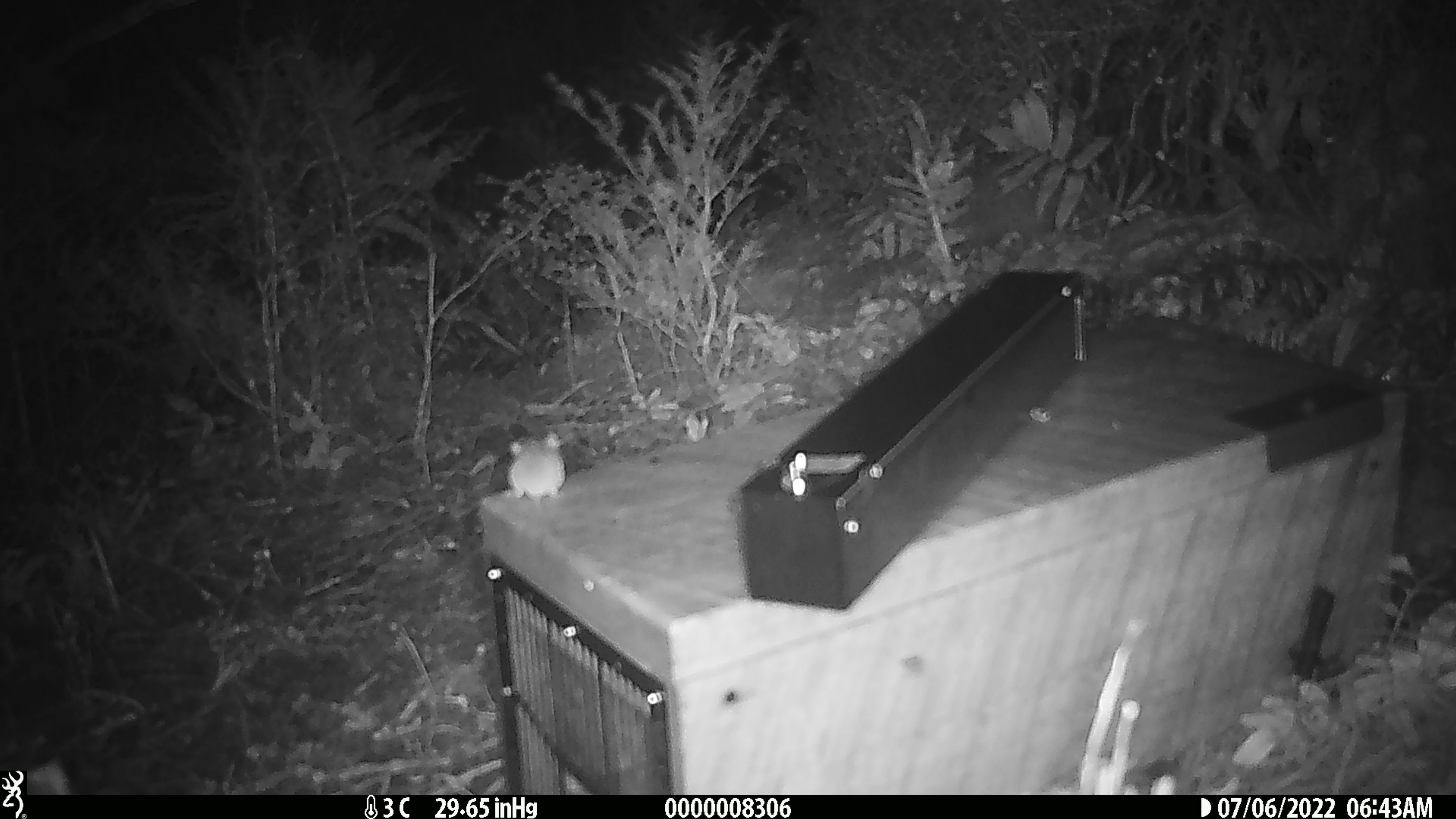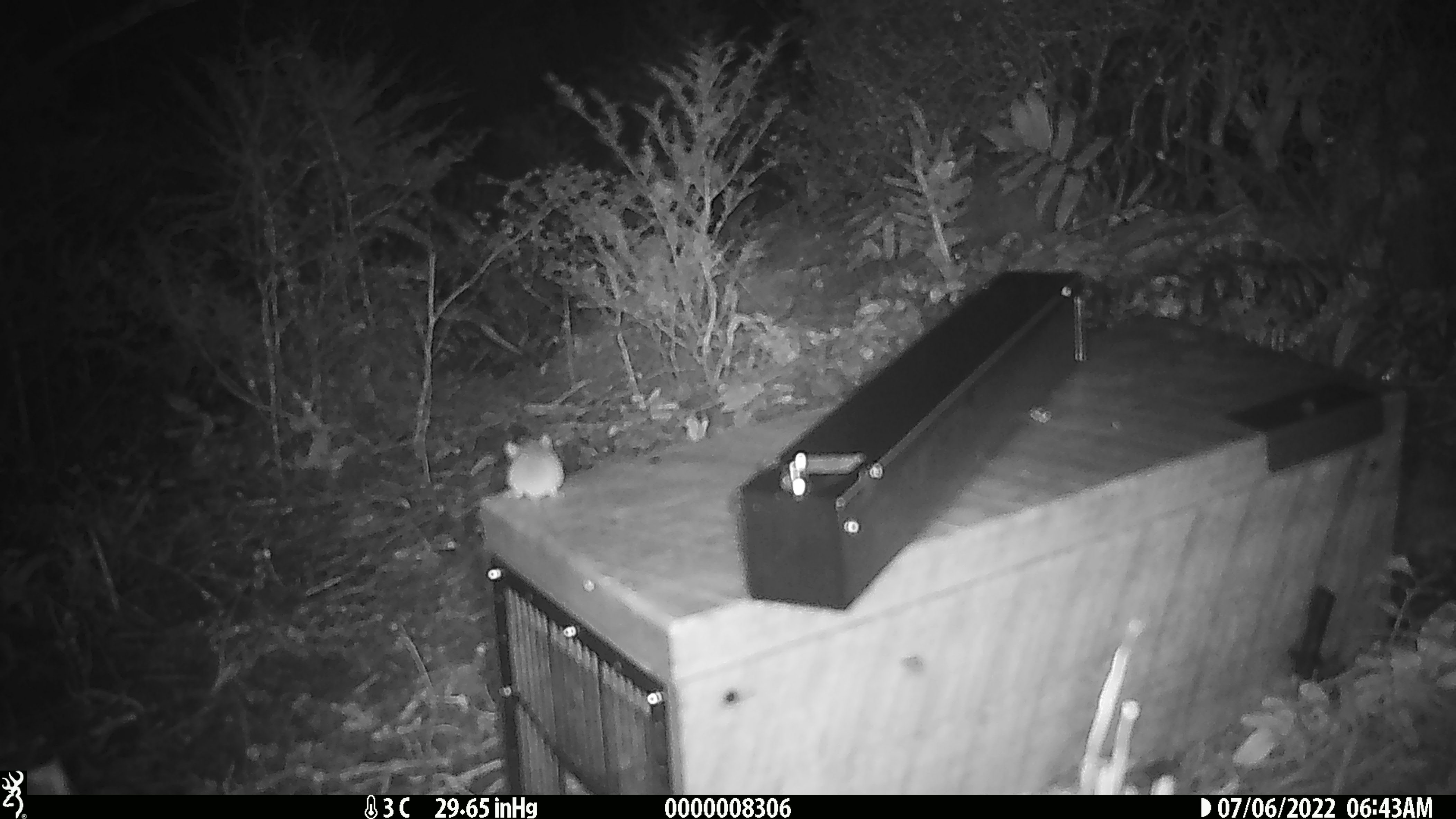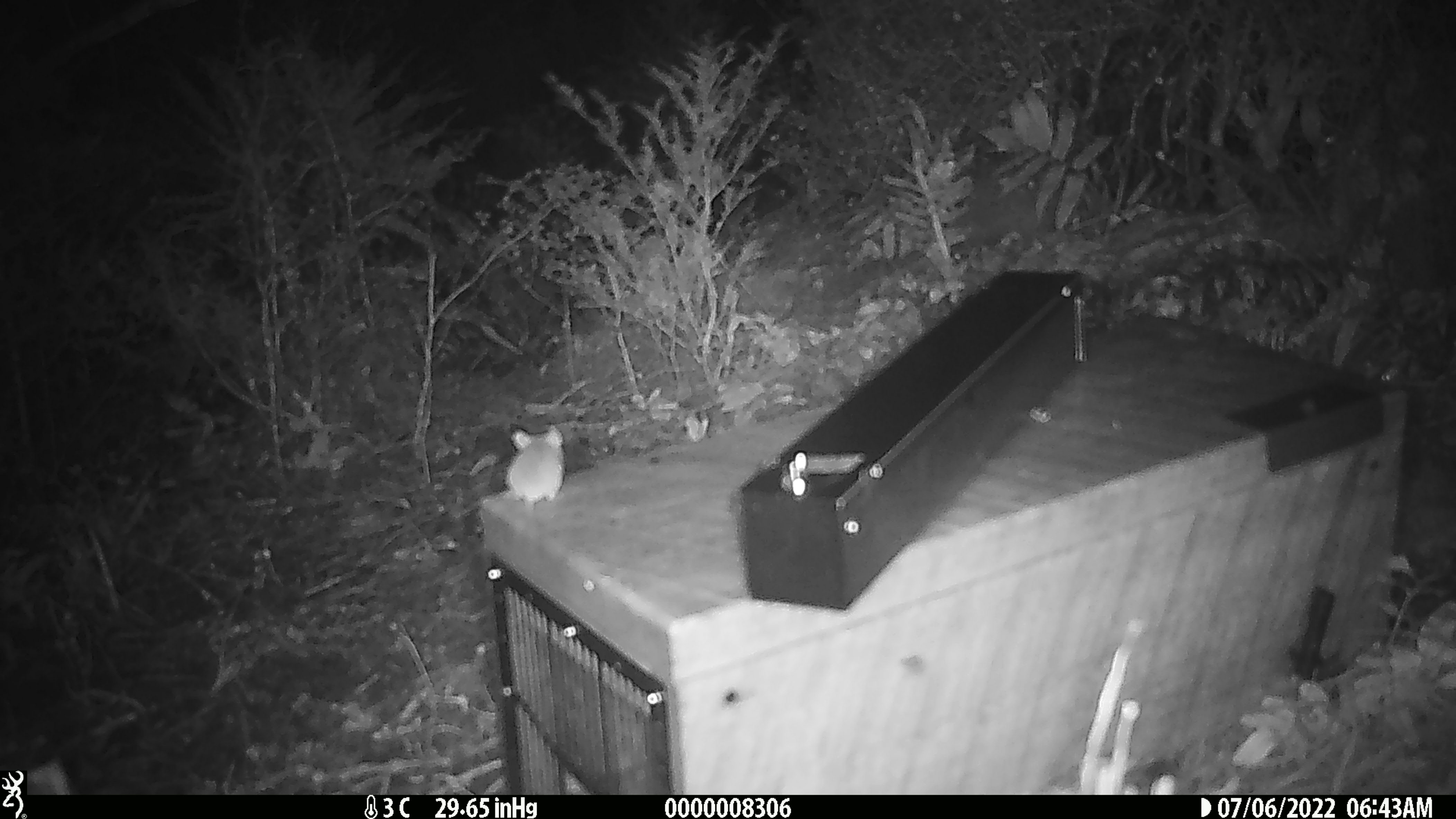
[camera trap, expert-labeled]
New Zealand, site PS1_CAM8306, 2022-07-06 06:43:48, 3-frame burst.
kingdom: Animalia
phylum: Chordata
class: Mammalia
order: Rodentia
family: Muridae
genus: Mus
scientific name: Mus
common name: mouse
Mouse (Mus).